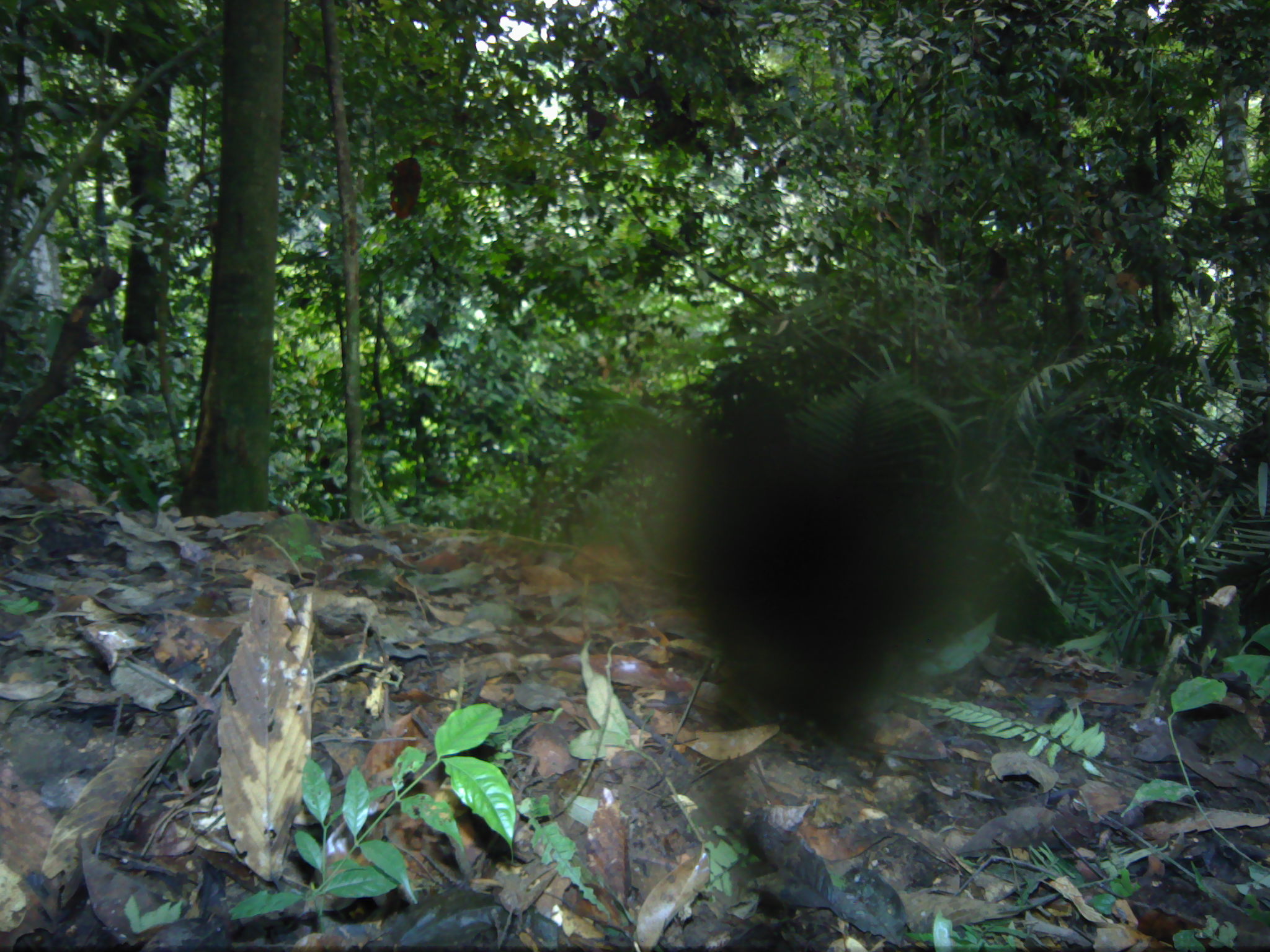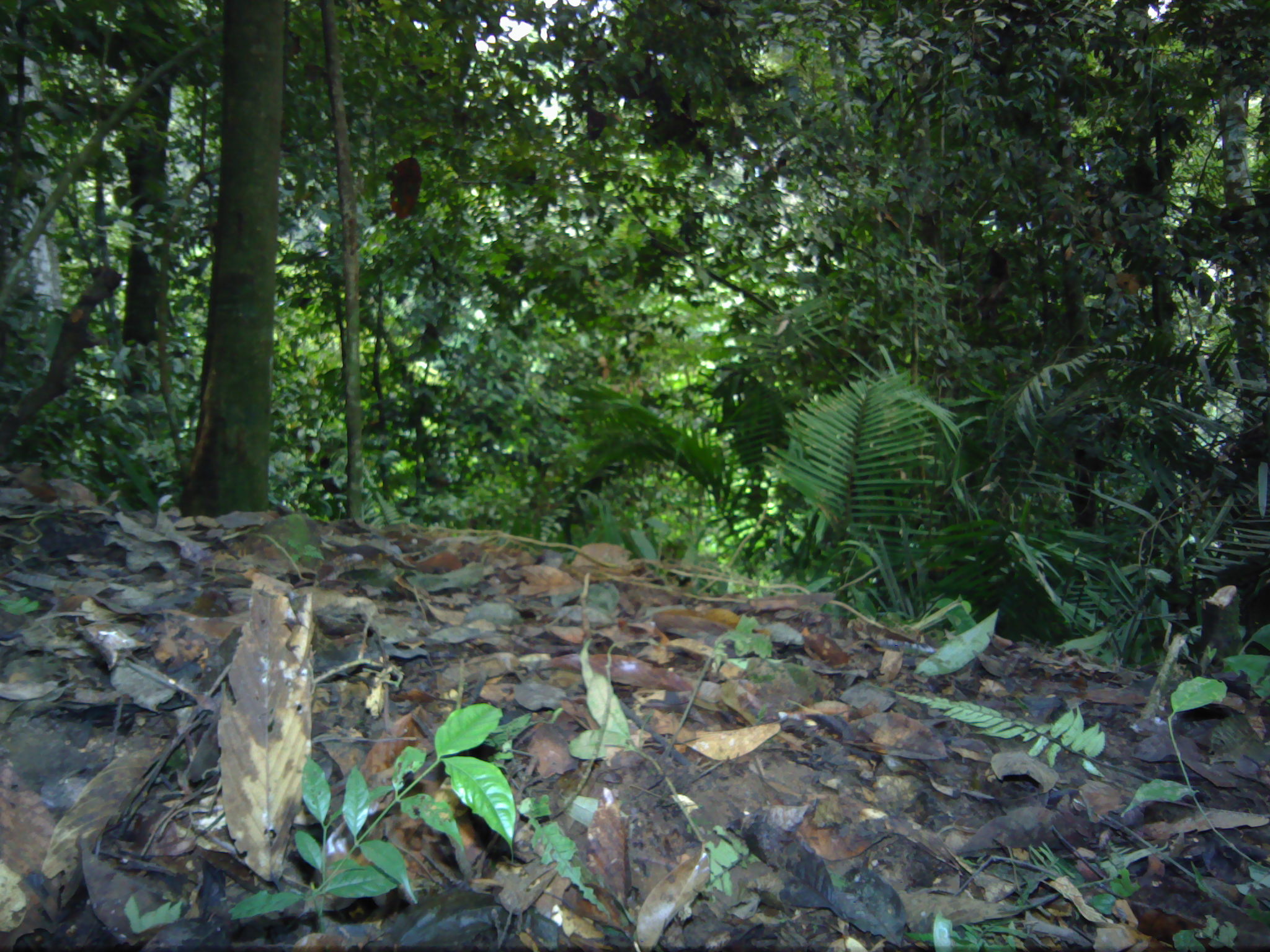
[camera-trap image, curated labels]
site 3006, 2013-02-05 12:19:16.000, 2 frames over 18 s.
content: unidentified animal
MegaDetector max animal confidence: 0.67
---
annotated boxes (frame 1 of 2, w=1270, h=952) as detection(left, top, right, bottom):
unidentifiable: detection(653, 410, 948, 770)